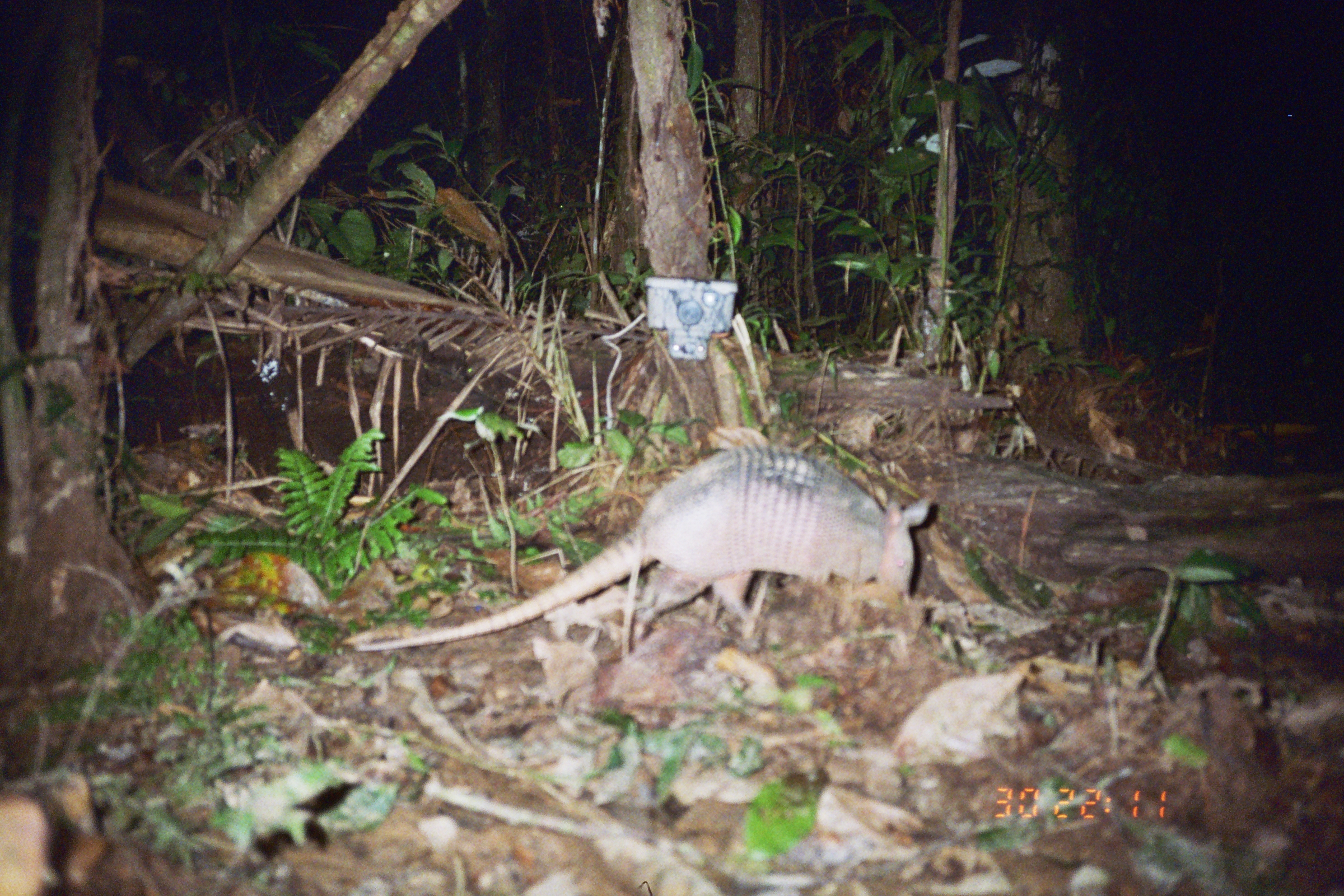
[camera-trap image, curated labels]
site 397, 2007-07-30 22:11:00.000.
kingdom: Animalia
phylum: Chordata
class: Mammalia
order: Cingulata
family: Dasypodidae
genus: Dasypus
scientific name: Dasypus novemcinctus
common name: nine-banded armadillo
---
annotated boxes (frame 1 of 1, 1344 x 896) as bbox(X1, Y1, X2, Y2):
dasypus novemcinctus: bbox(351, 443, 936, 656)